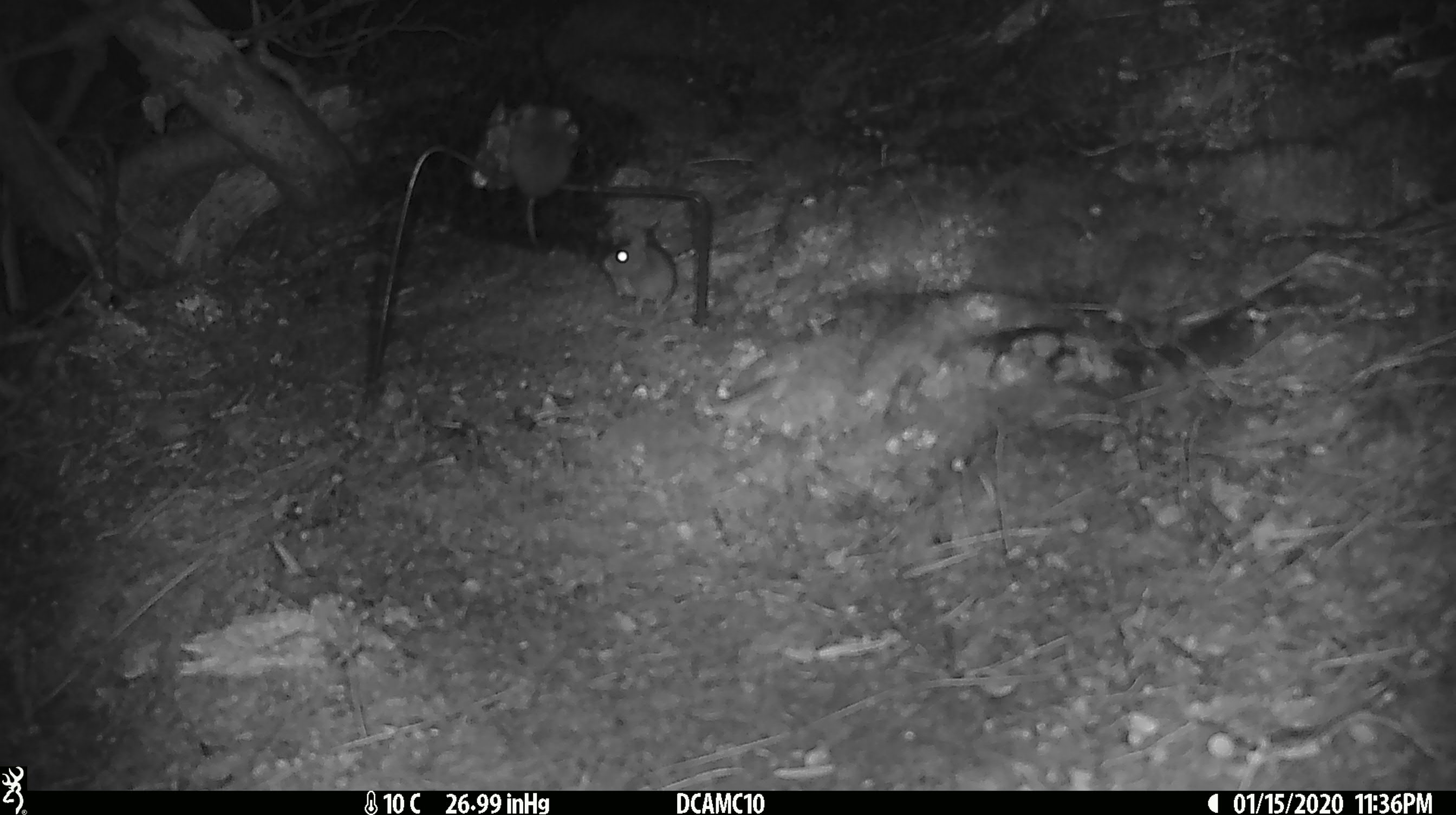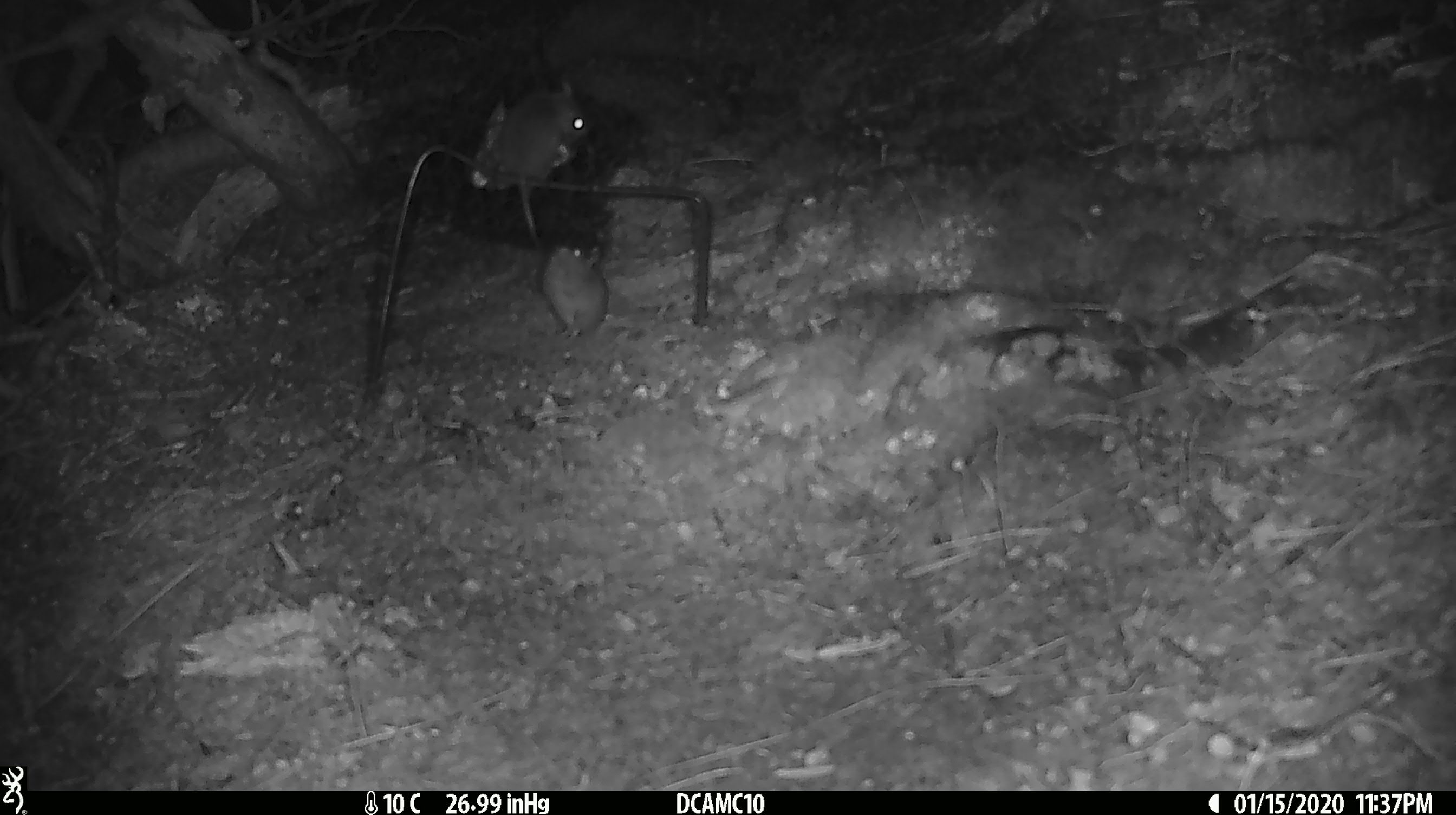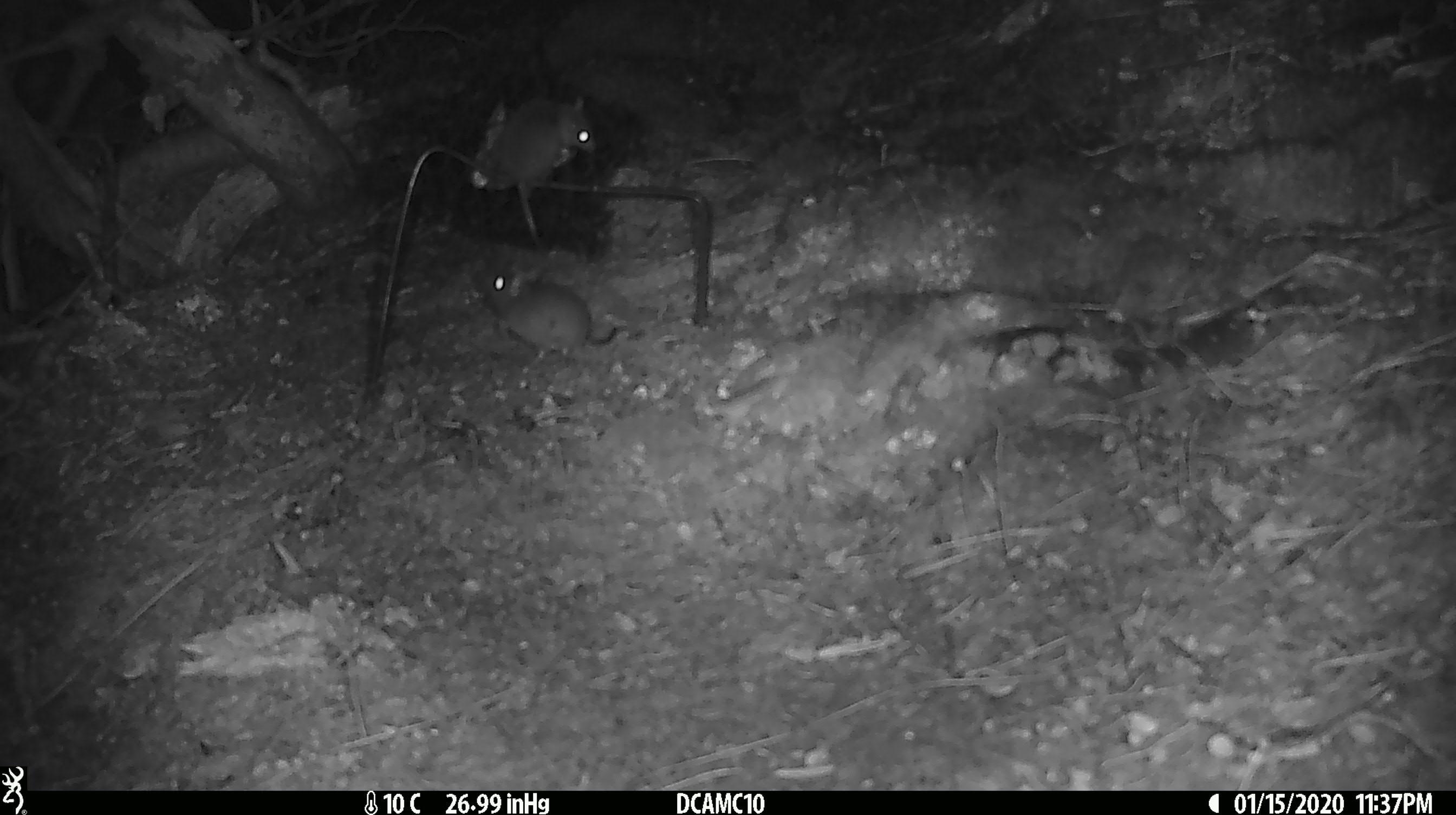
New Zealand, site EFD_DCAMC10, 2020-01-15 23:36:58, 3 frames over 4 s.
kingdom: Animalia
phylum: Chordata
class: Mammalia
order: Rodentia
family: Muridae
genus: Mus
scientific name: Mus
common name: mouse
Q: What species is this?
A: Mouse (Mus).